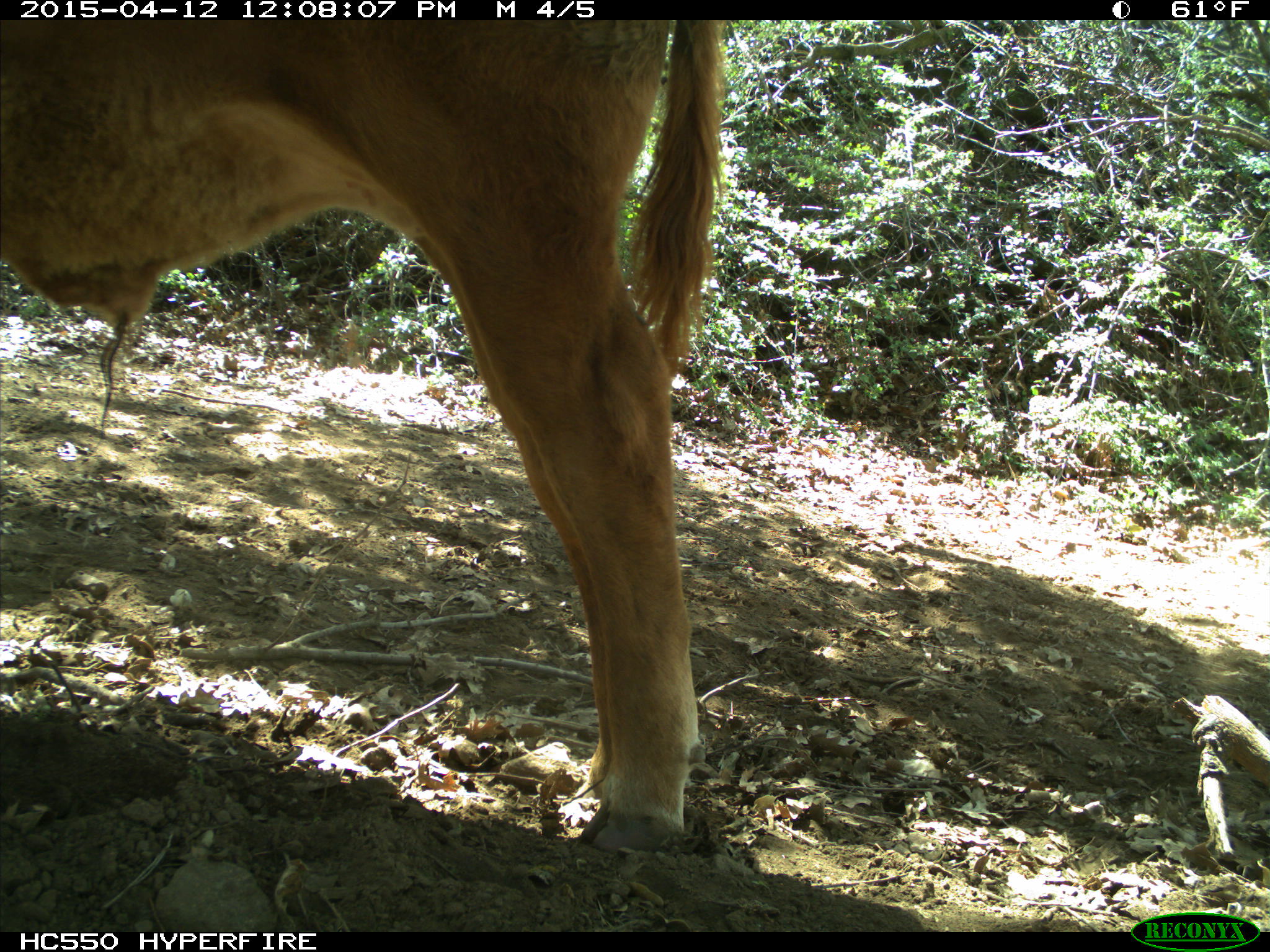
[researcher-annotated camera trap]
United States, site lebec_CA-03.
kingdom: Animalia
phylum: Chordata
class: Mammalia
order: Artiodactyla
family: Bovidae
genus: Bos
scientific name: Bos taurus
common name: domestic cow